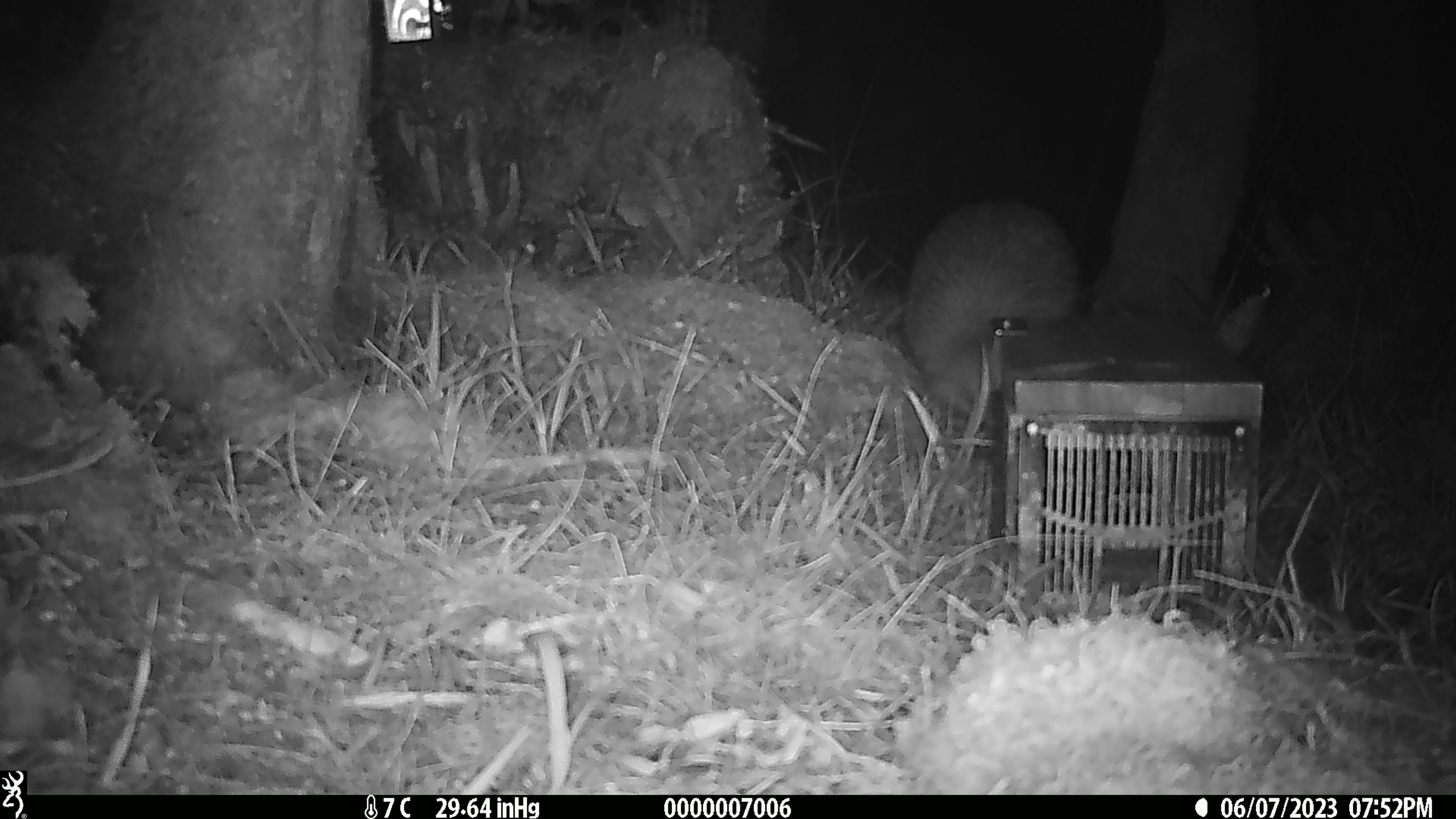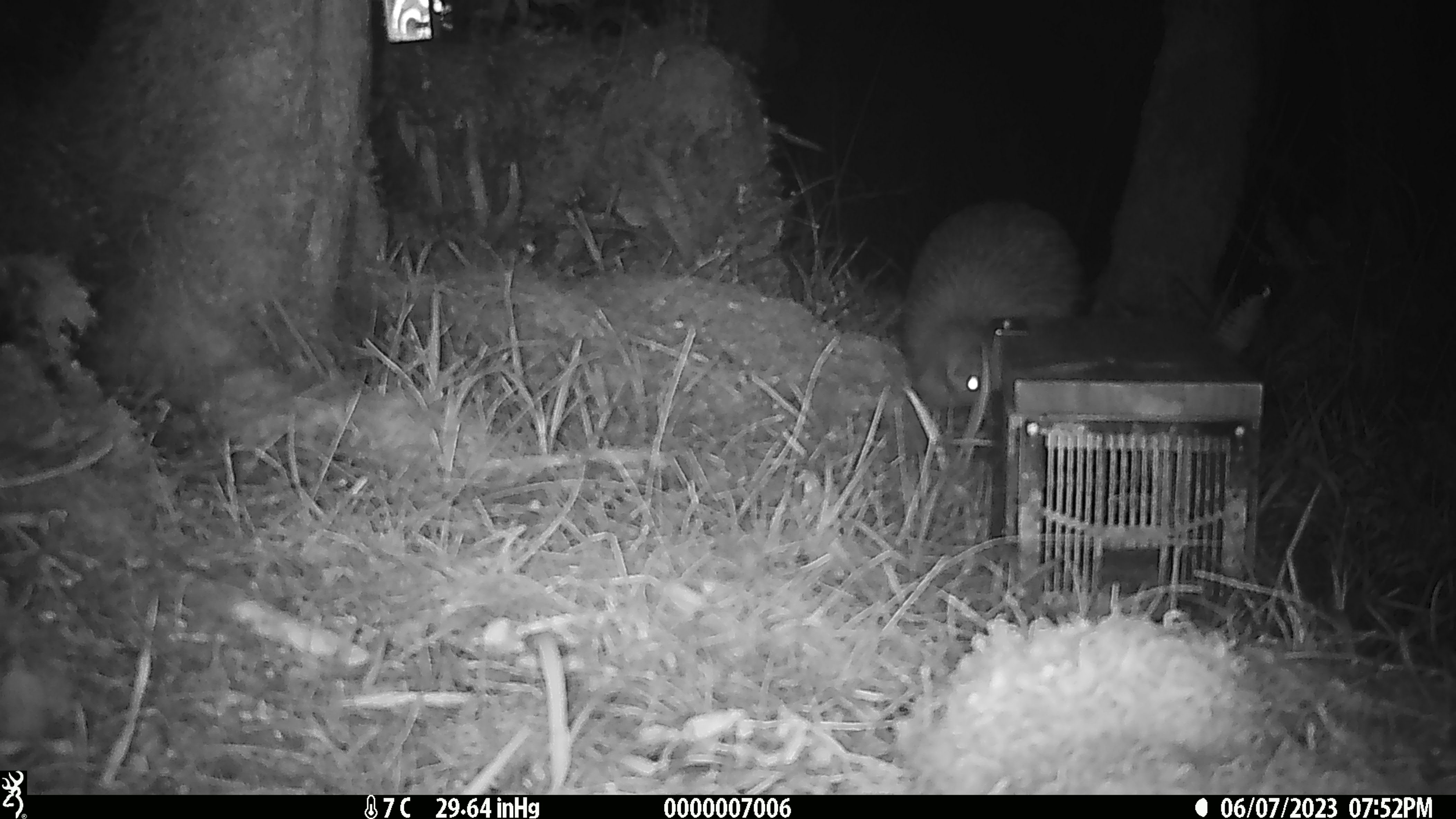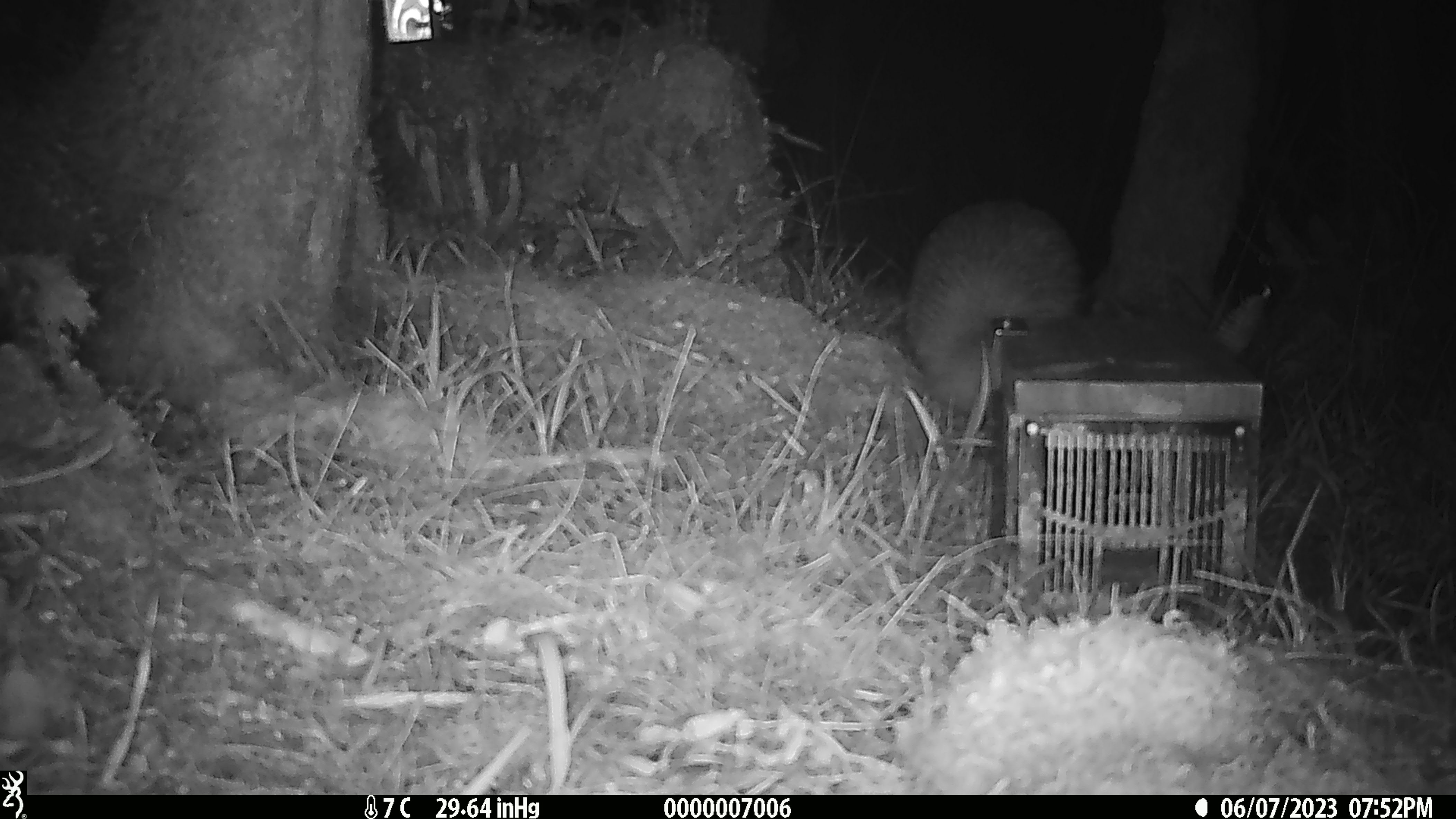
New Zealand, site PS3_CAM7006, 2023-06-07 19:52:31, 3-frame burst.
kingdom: Animalia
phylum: Chordata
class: Aves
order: Apterygiformes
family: Apterygidae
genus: Apteryx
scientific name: Apteryx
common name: kiwi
Kiwi (Apteryx).